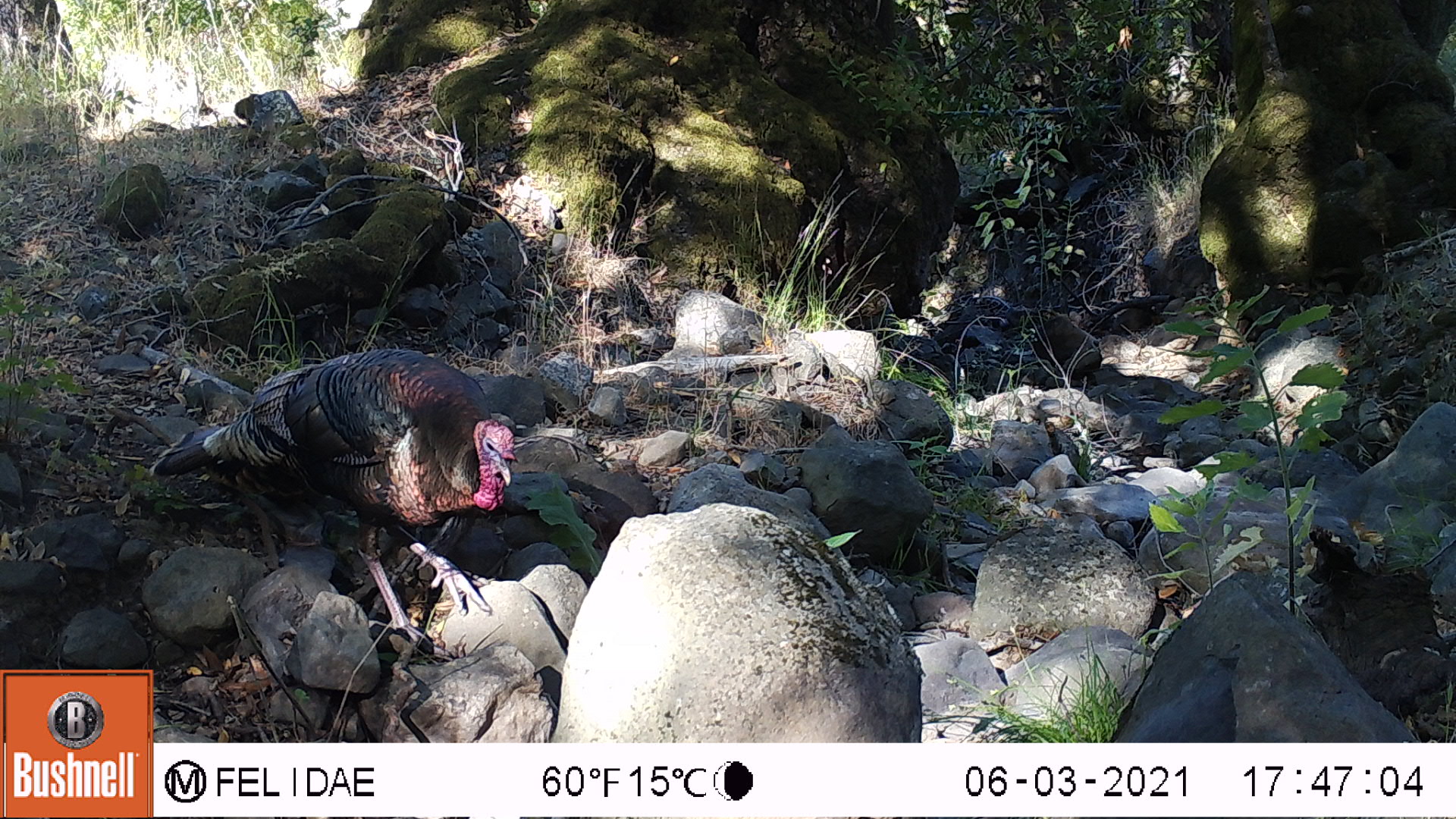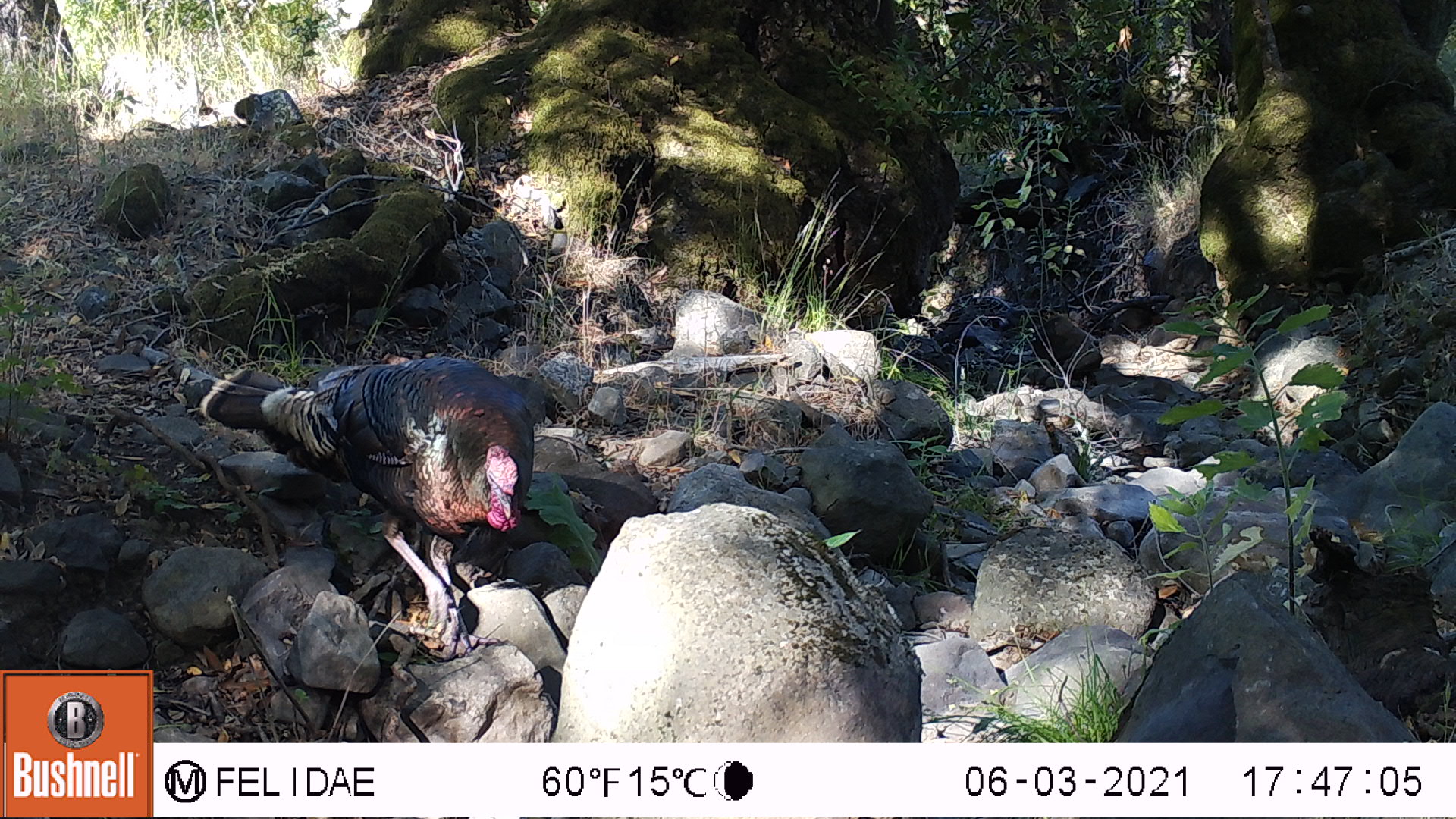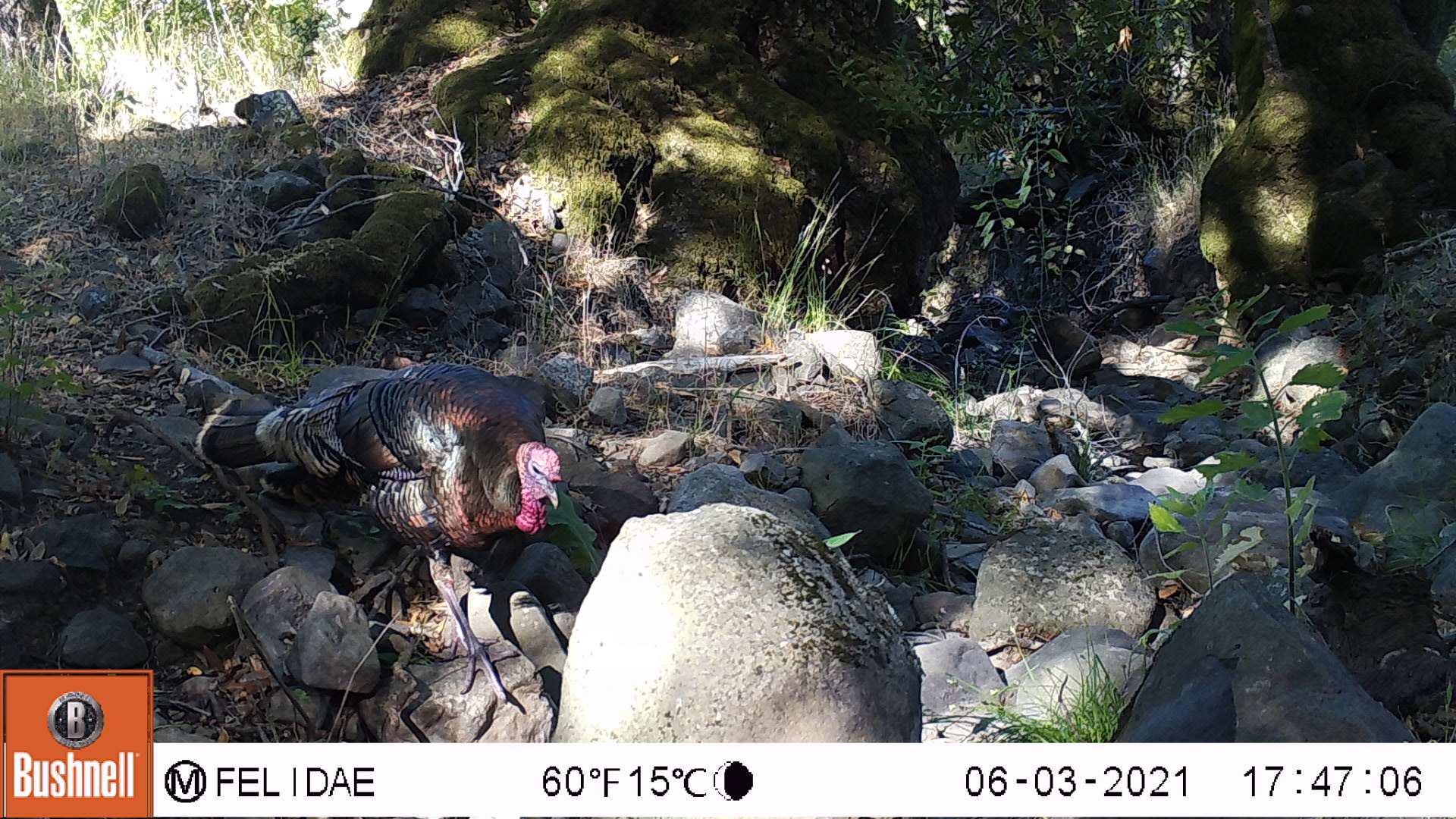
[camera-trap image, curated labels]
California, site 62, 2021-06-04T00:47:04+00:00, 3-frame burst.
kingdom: Animalia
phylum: Chordata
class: Aves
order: Galliformes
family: Phasianidae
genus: Meleagris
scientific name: Meleagris gallopavo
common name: turkey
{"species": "turkey (Meleagris gallopavo)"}